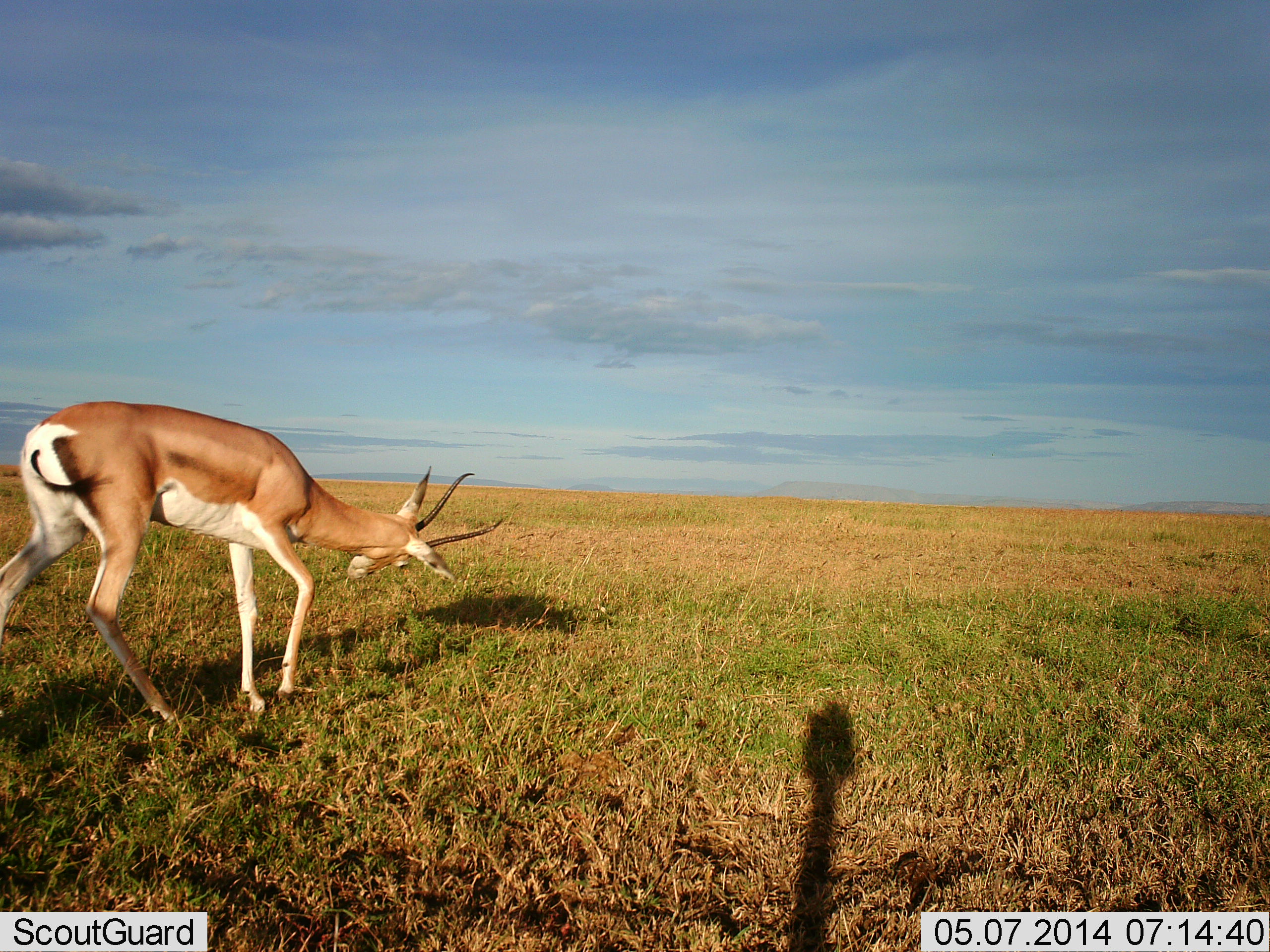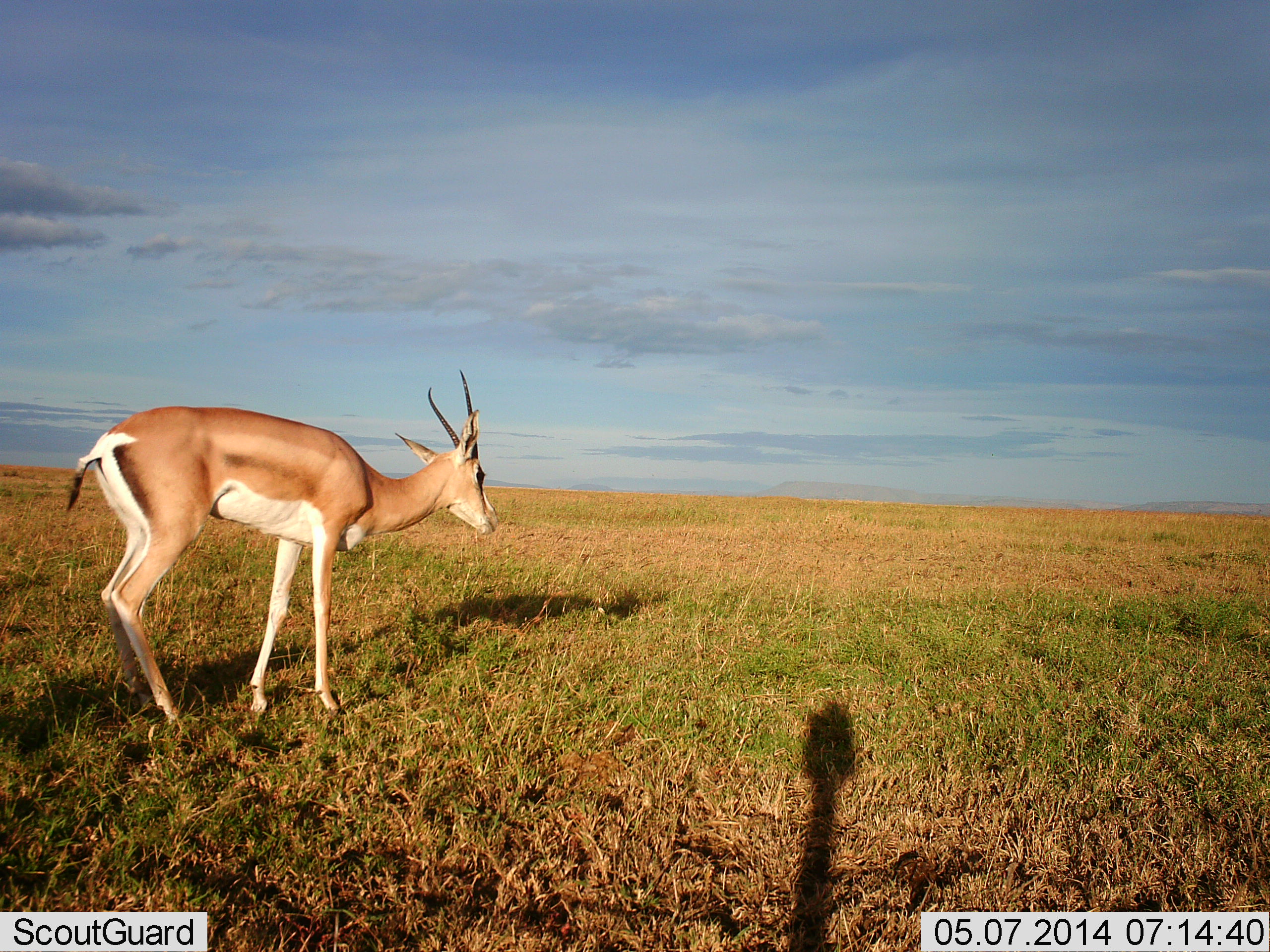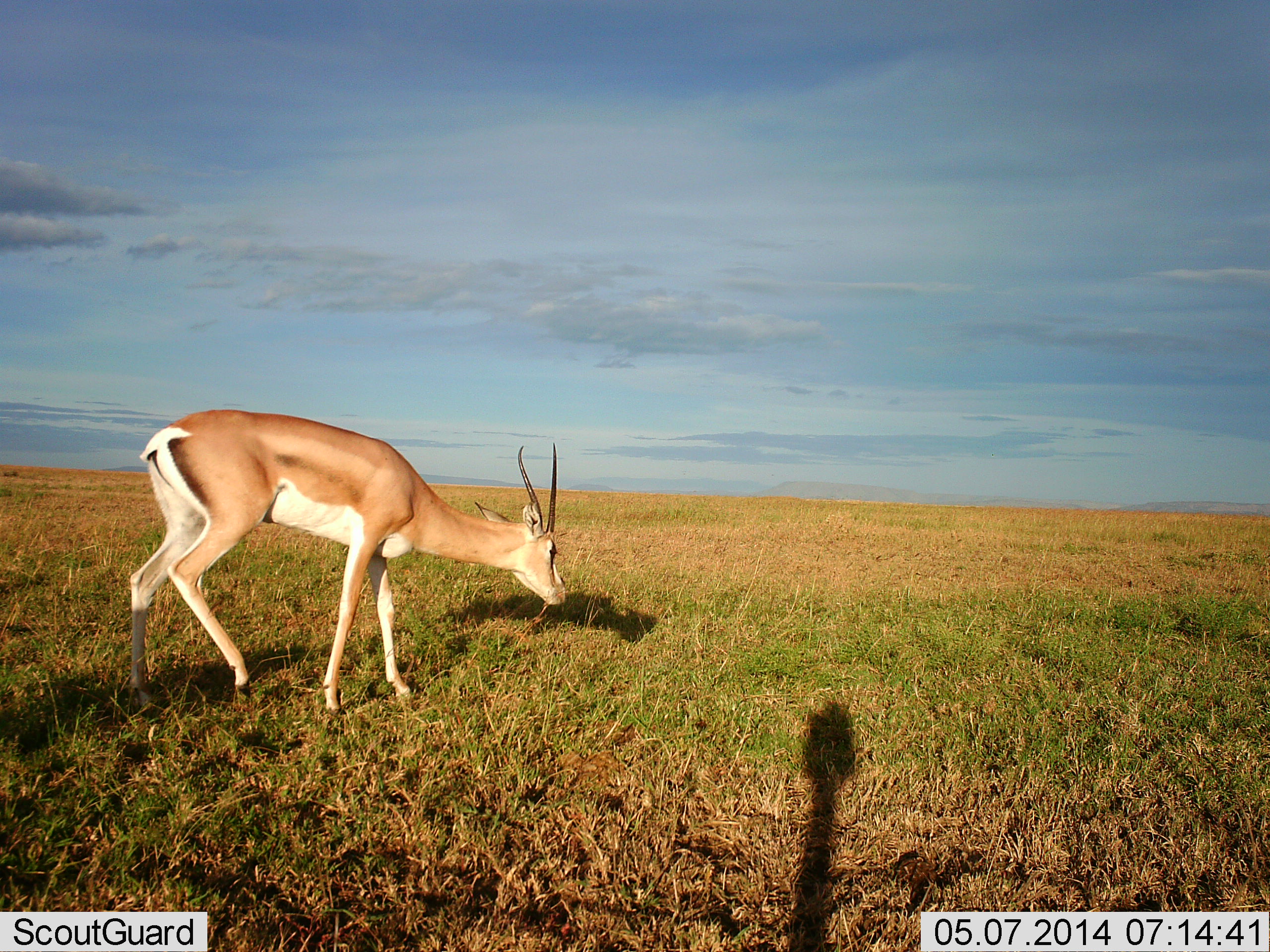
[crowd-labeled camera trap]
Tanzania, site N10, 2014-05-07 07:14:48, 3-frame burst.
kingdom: Animalia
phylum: Chordata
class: Mammalia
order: Artiodactyla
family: Bovidae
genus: Nanger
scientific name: Nanger granti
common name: grant's gazelle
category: gazellegrants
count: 1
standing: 60%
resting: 0%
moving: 40%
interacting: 20%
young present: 0%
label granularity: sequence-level